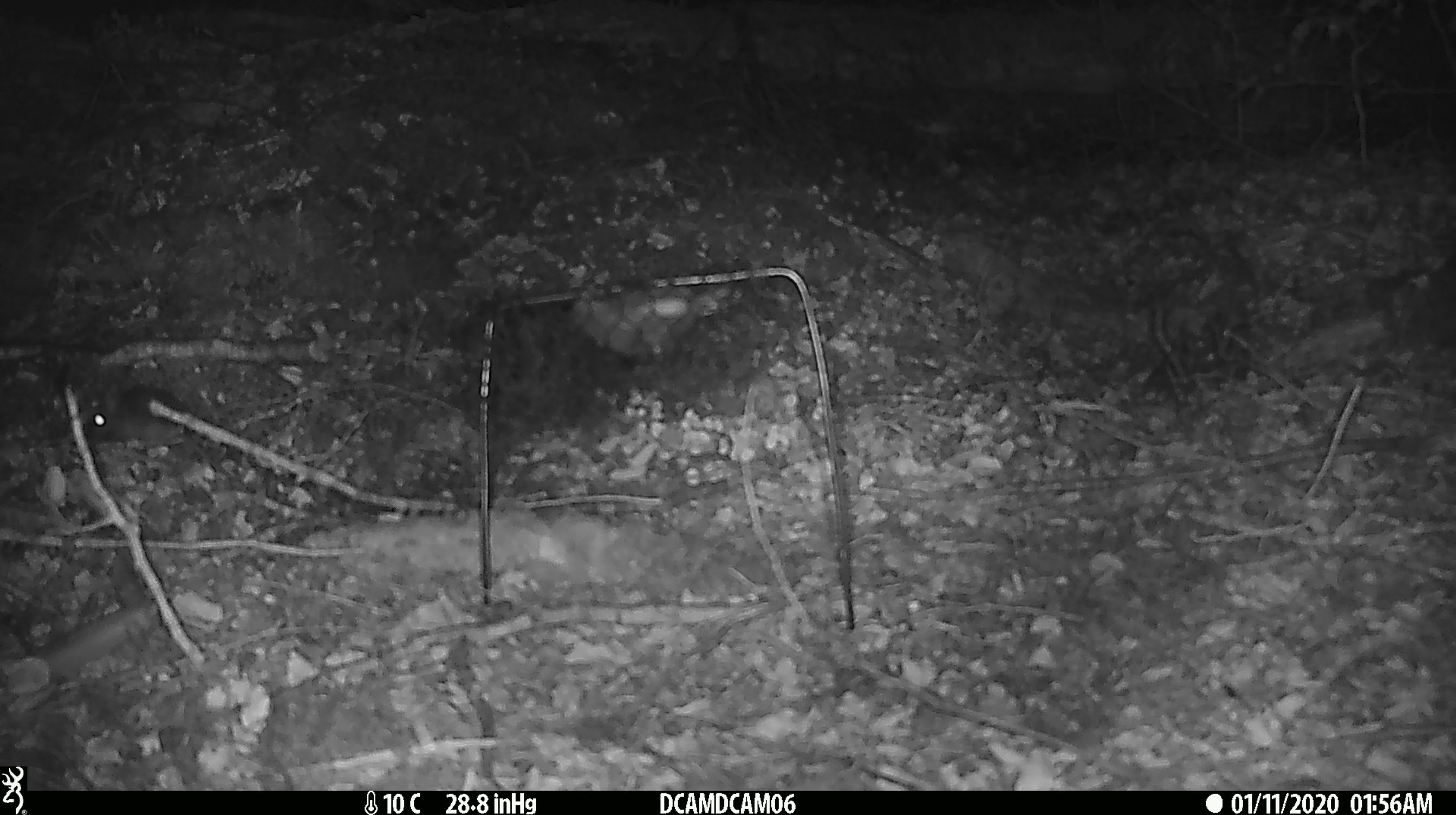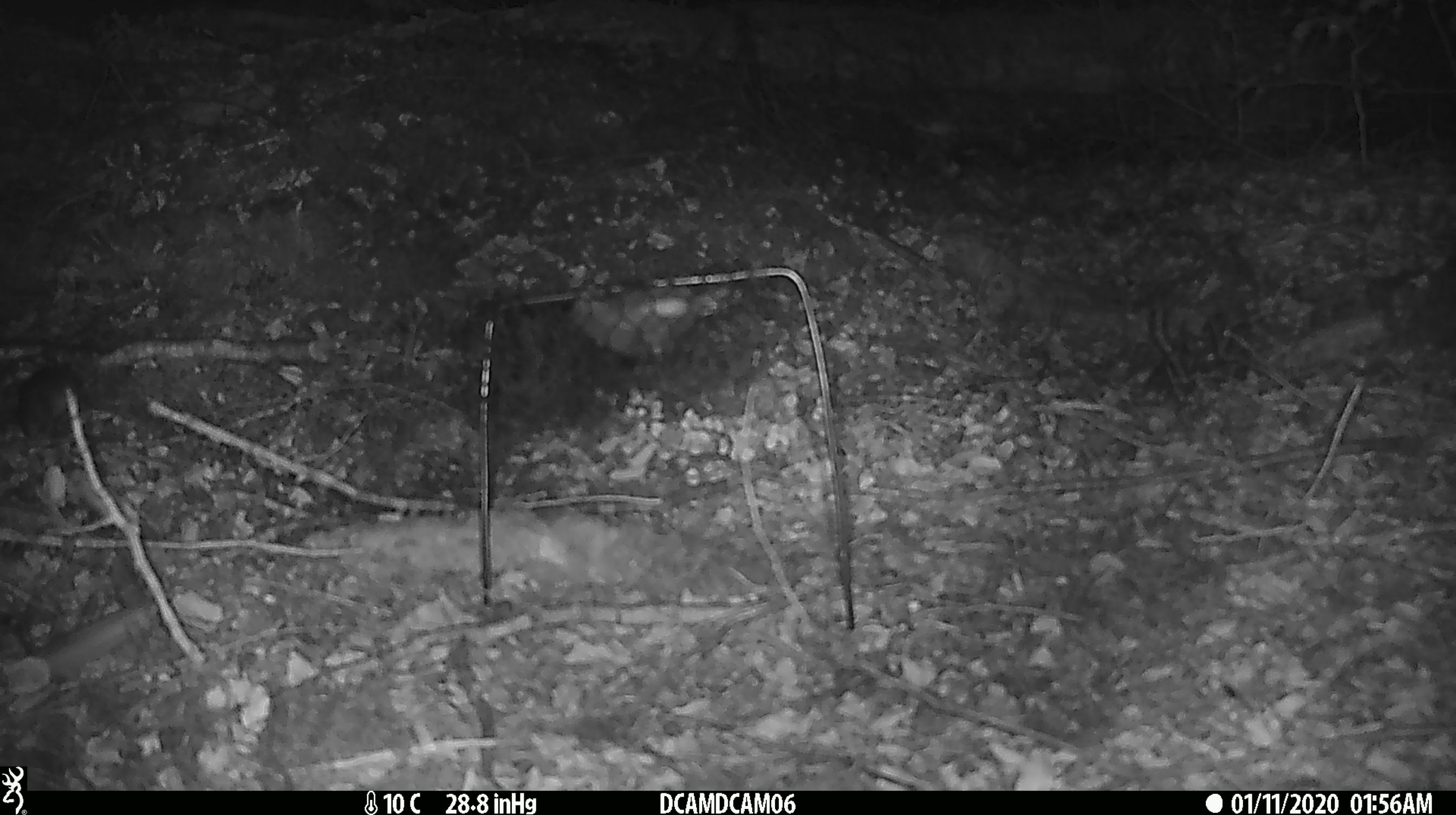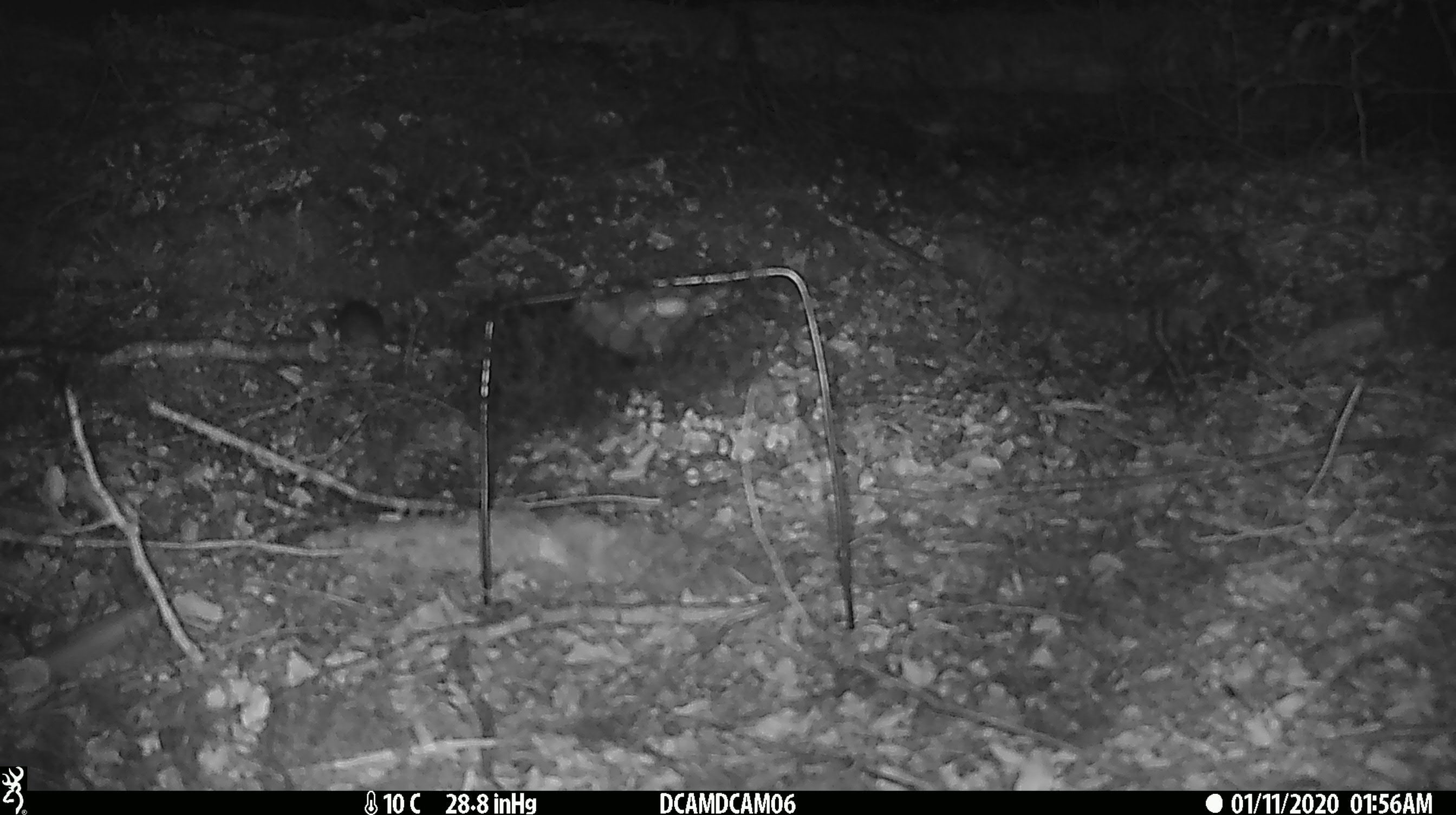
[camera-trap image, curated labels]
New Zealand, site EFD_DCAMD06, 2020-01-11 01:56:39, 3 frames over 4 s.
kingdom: Animalia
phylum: Chordata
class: Mammalia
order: Rodentia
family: Muridae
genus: Mus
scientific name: Mus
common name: mouse